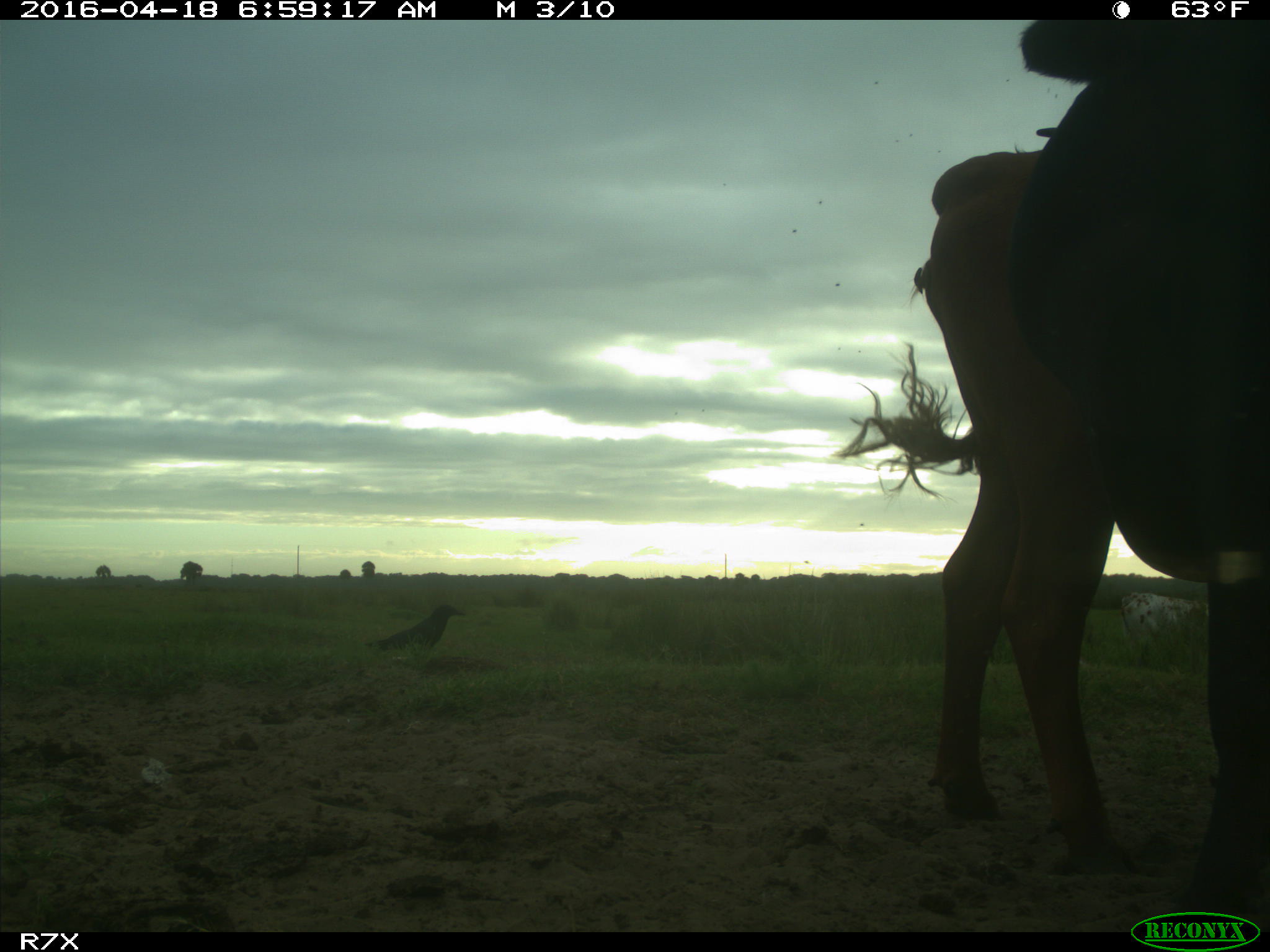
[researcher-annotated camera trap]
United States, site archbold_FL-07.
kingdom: Animalia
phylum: Chordata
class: Mammalia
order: Artiodactyla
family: Bovidae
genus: Bos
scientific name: Bos taurus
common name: domestic cow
Bos taurus (domestic cow).